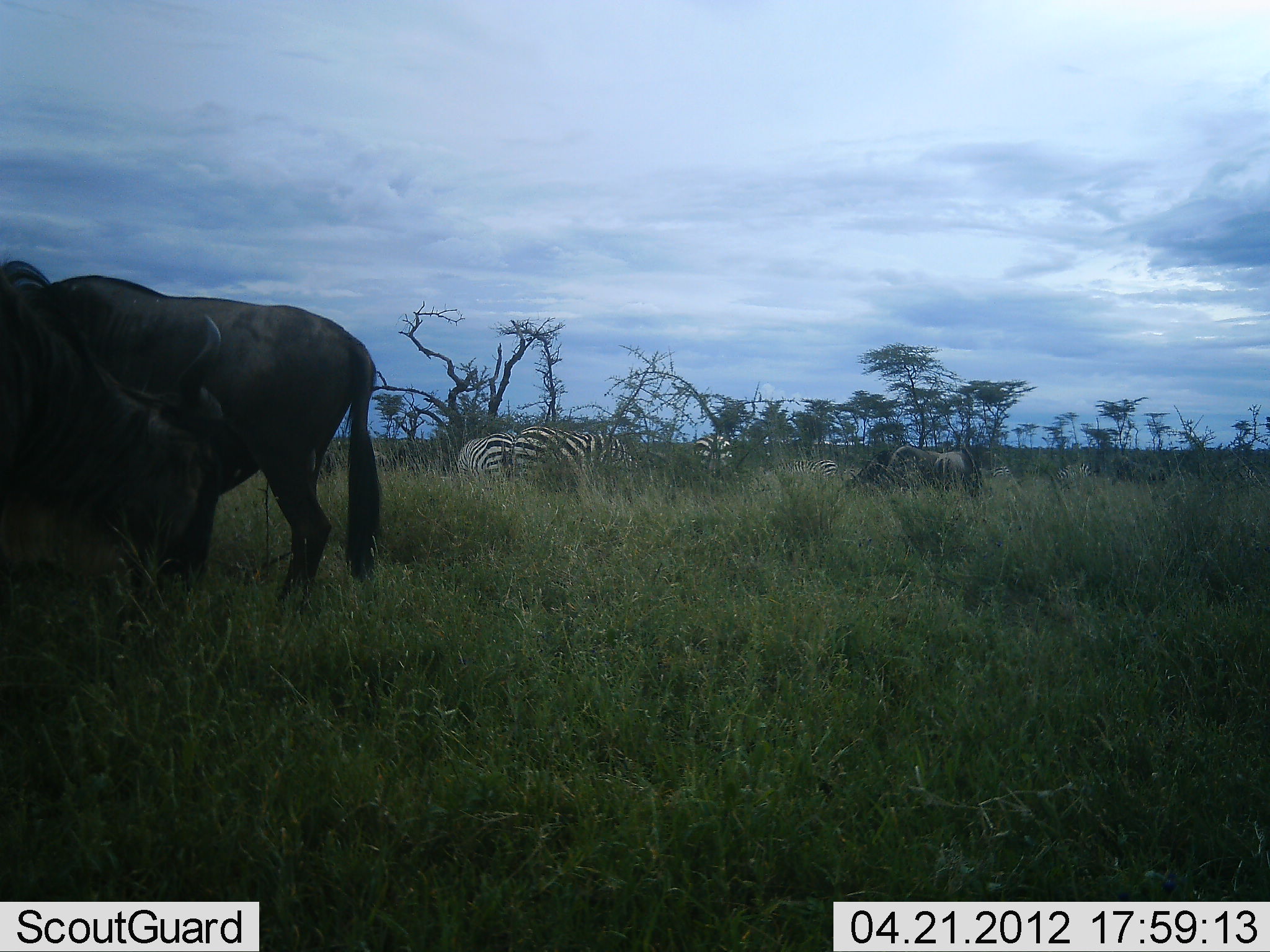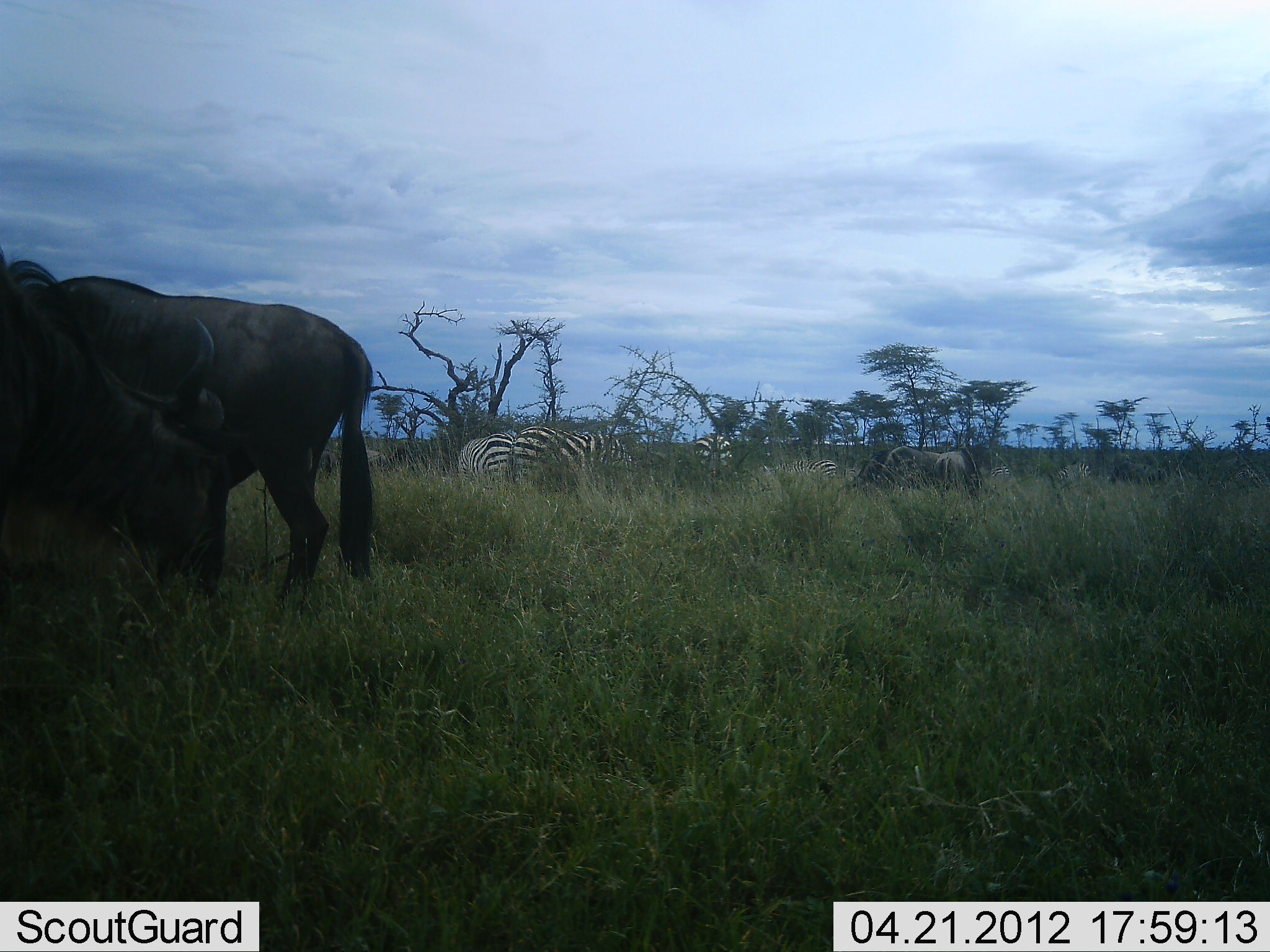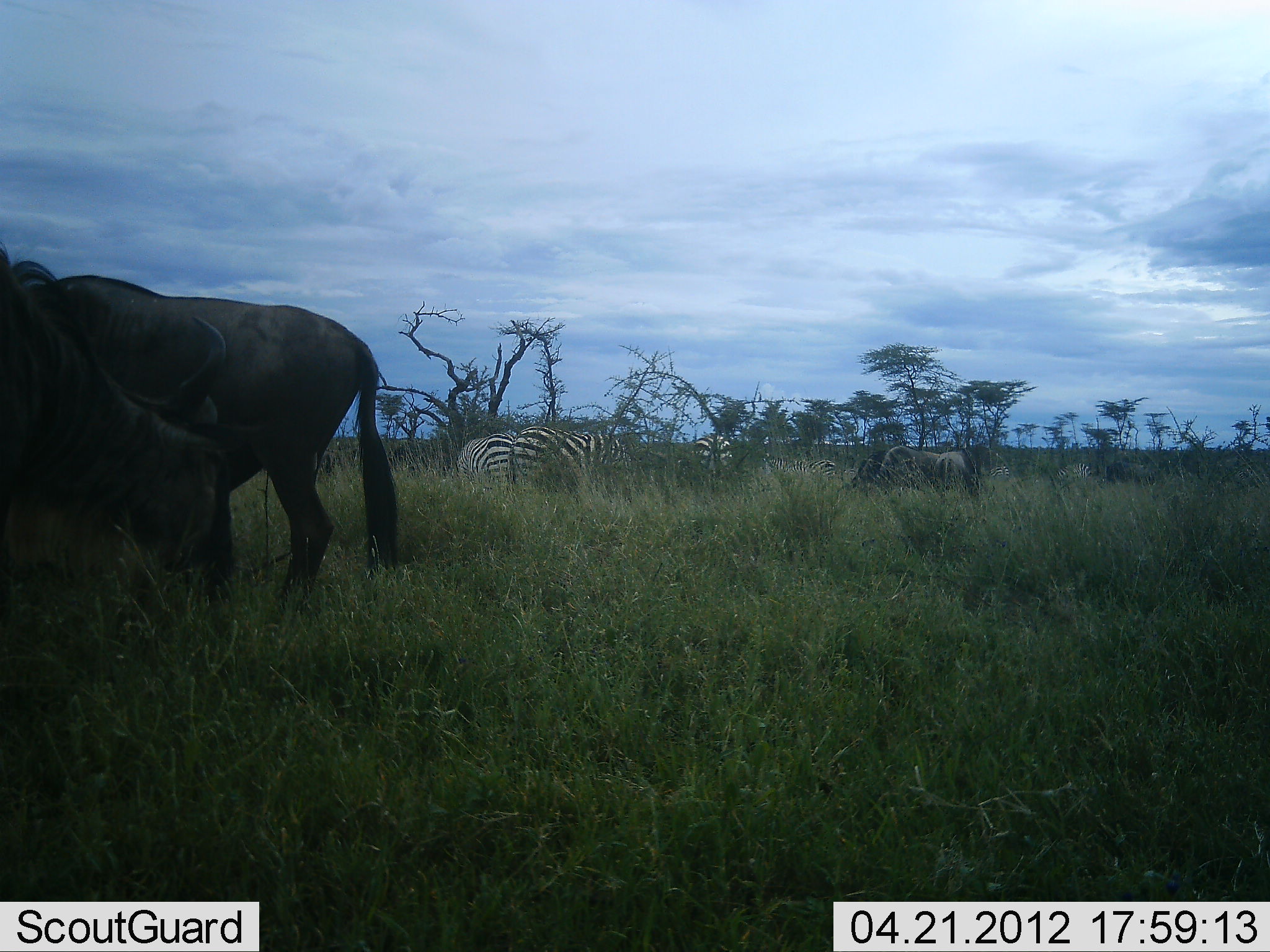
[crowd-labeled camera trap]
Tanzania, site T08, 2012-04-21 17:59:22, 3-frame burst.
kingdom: Animalia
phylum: Chordata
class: Mammalia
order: Artiodactyla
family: Bovidae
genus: Connochaetes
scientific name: Connochaetes taurinus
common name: blue wildebeest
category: wildebeest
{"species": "wildebeest (blue wildebeest) (Connochaetes taurinus)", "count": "3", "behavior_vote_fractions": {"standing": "38%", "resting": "0%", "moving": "8%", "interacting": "8%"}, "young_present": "0%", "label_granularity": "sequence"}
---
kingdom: Animalia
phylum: Chordata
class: Mammalia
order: Perissodactyla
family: Equidae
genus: Equus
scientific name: Equus quagga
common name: plains zebra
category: zebra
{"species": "zebra (plains zebra) (Equus quagga)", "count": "4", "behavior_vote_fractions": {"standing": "46%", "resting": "0%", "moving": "0%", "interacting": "0%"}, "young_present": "0%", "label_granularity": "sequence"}